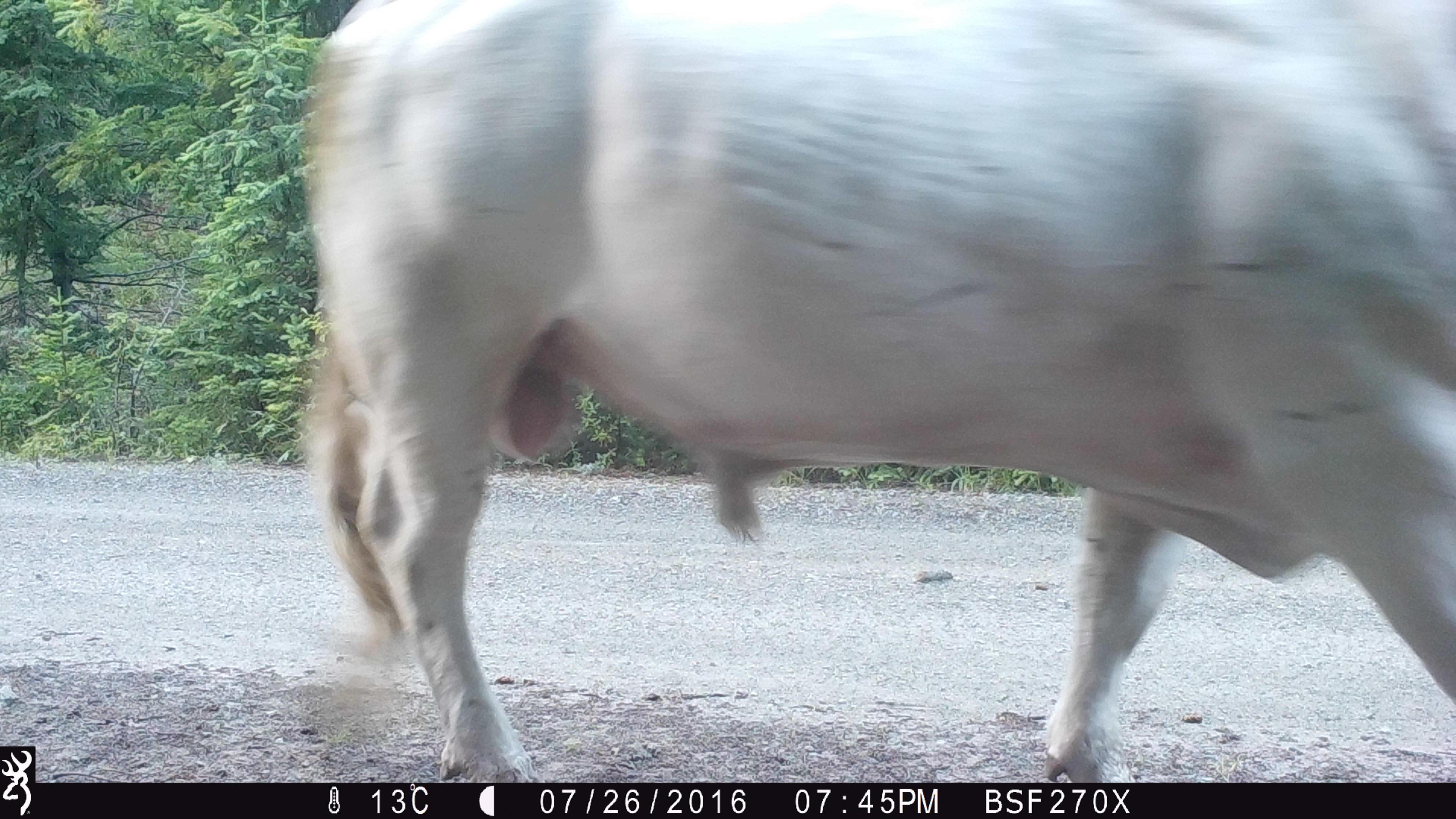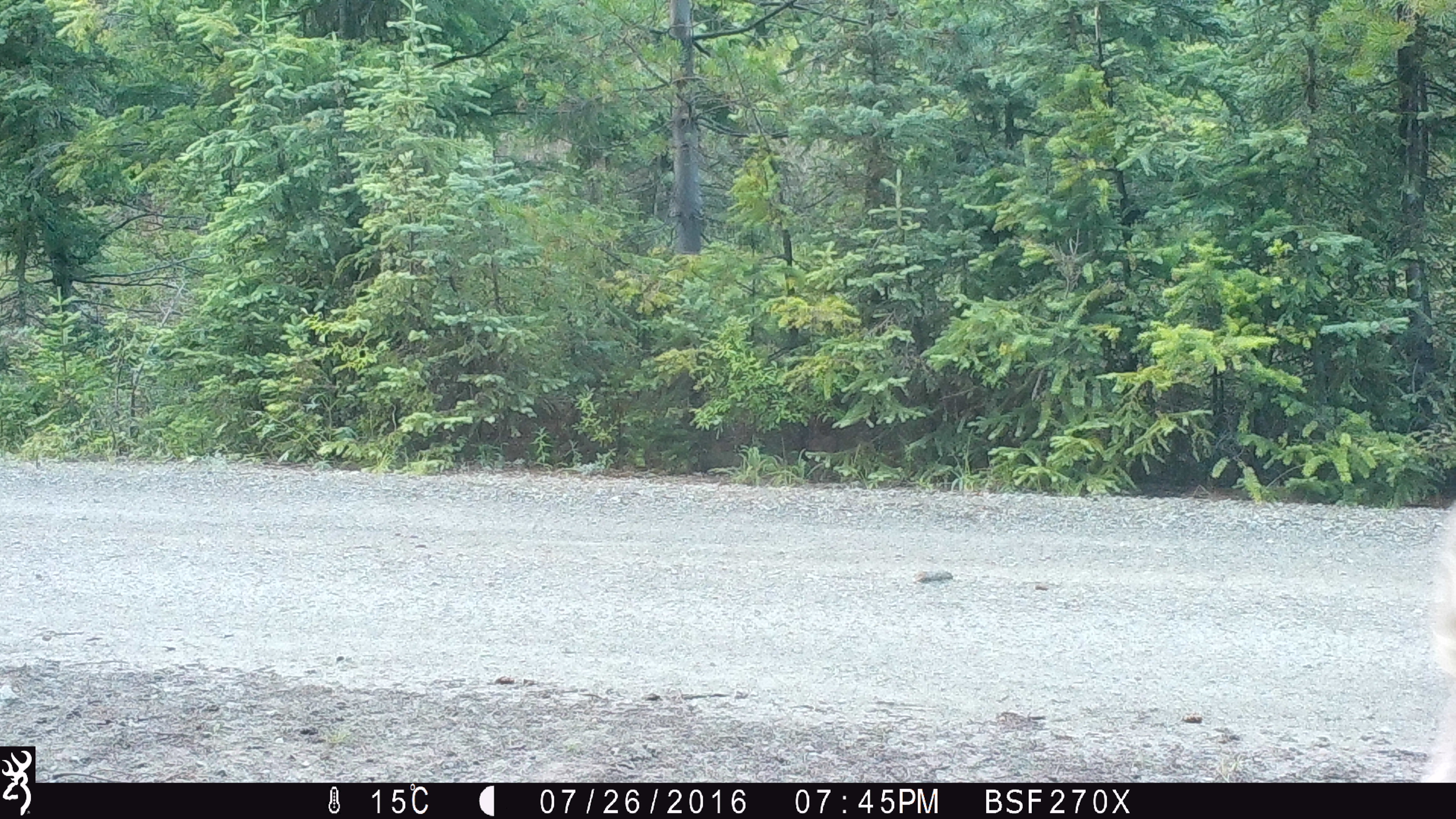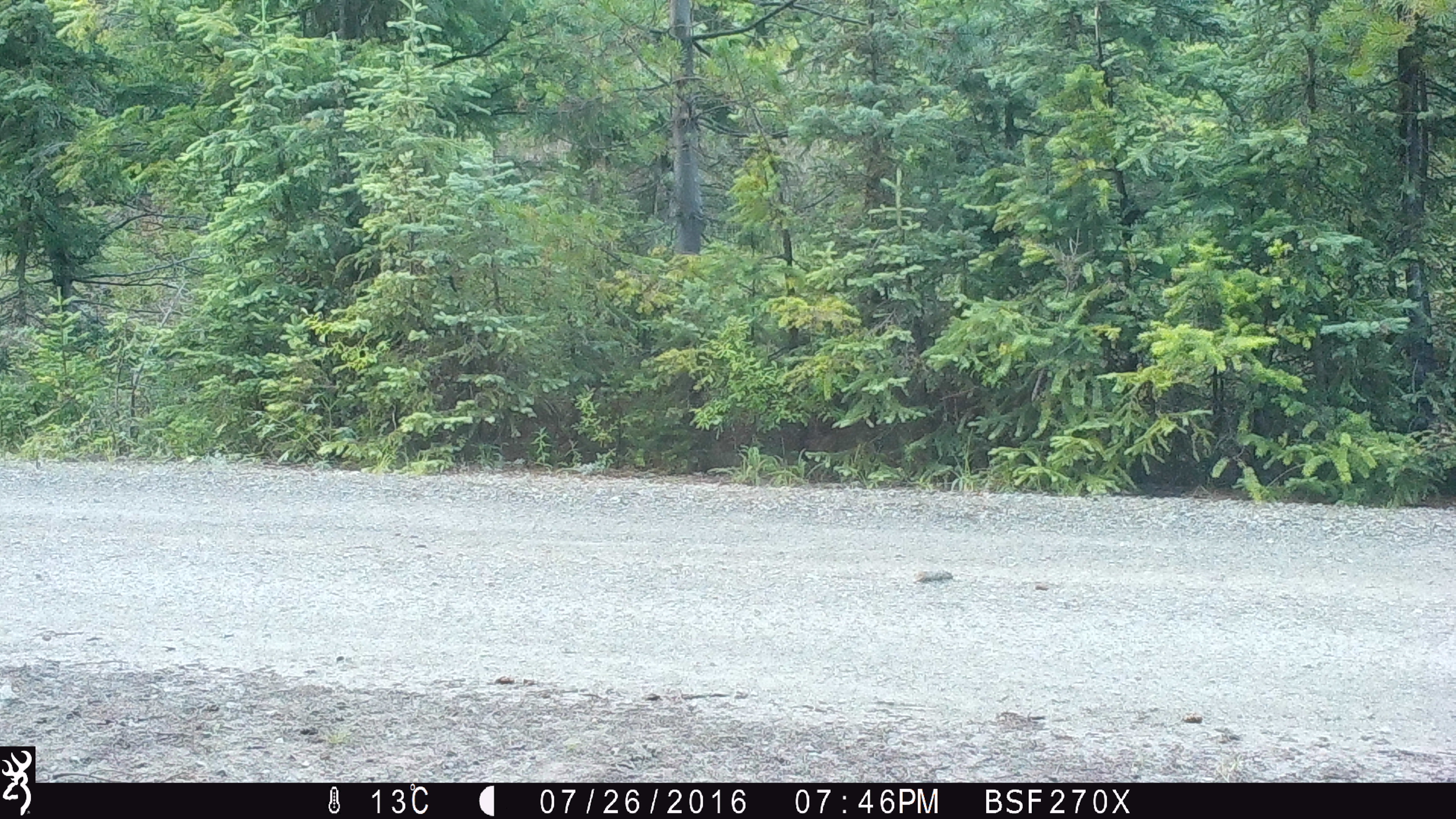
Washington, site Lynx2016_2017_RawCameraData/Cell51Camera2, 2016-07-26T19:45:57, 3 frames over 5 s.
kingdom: Animalia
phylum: Chordata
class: Mammalia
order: Artiodactyla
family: Bovidae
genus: Bos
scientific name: Bos taurus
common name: domestic cattle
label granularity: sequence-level